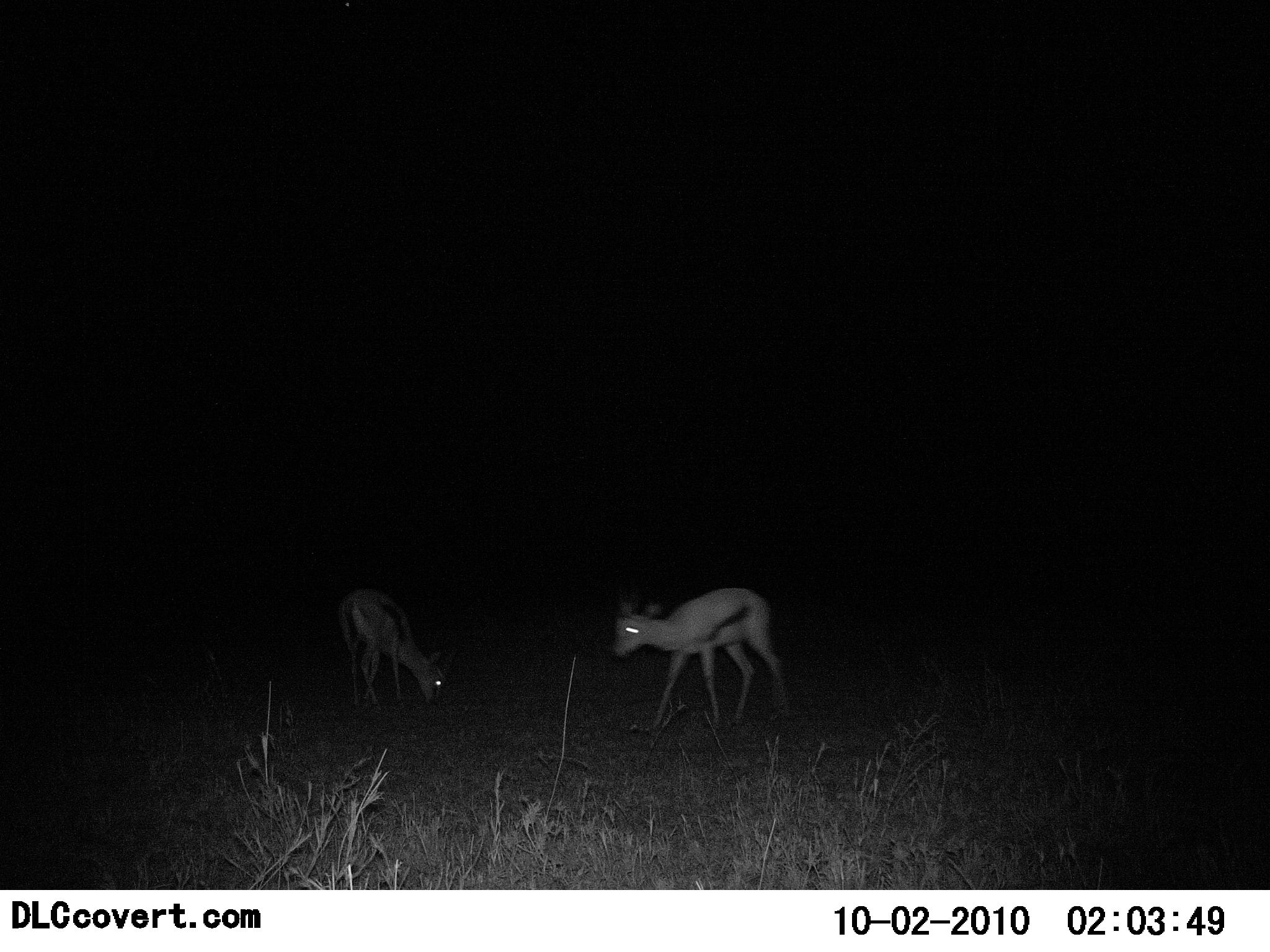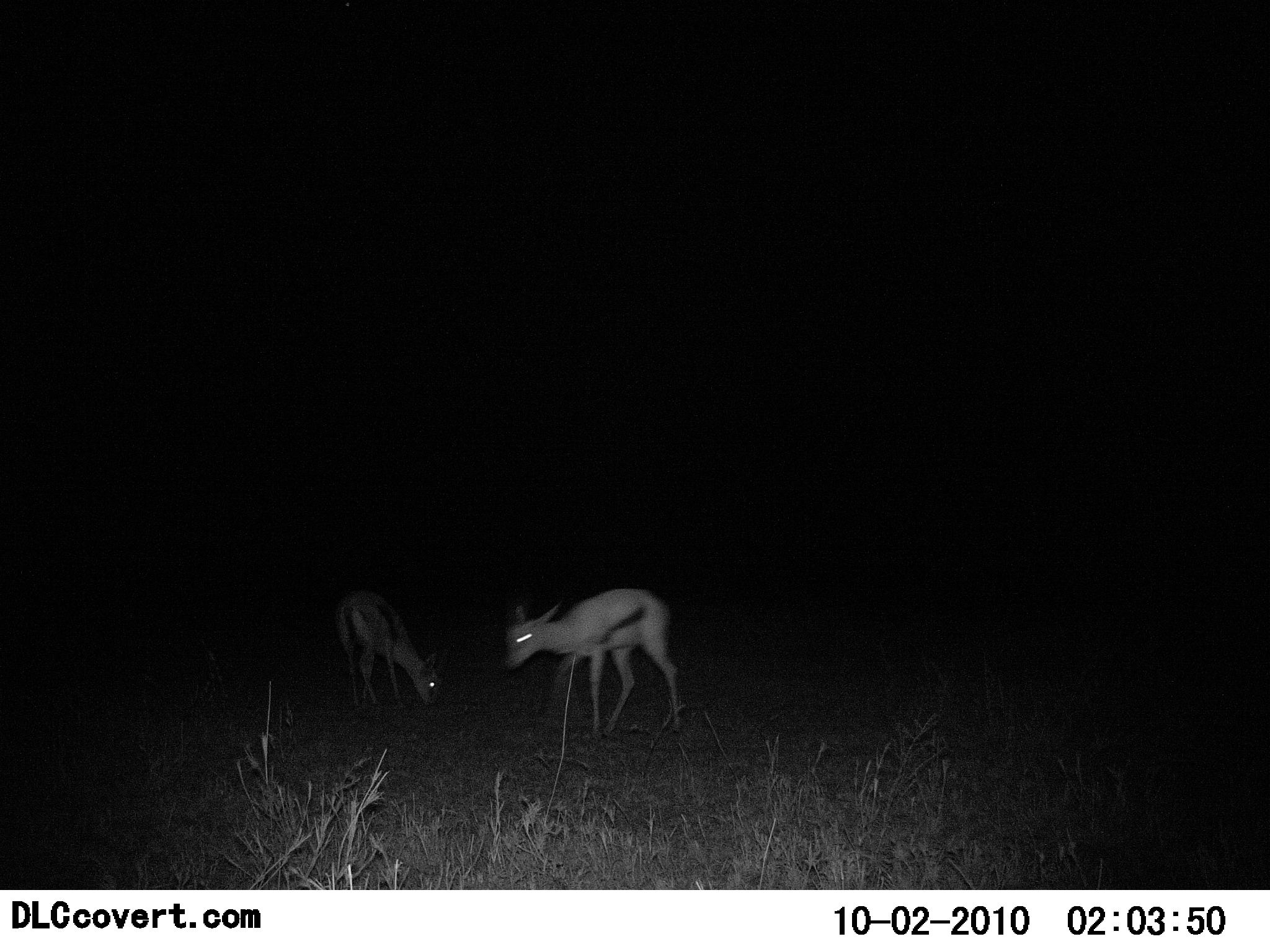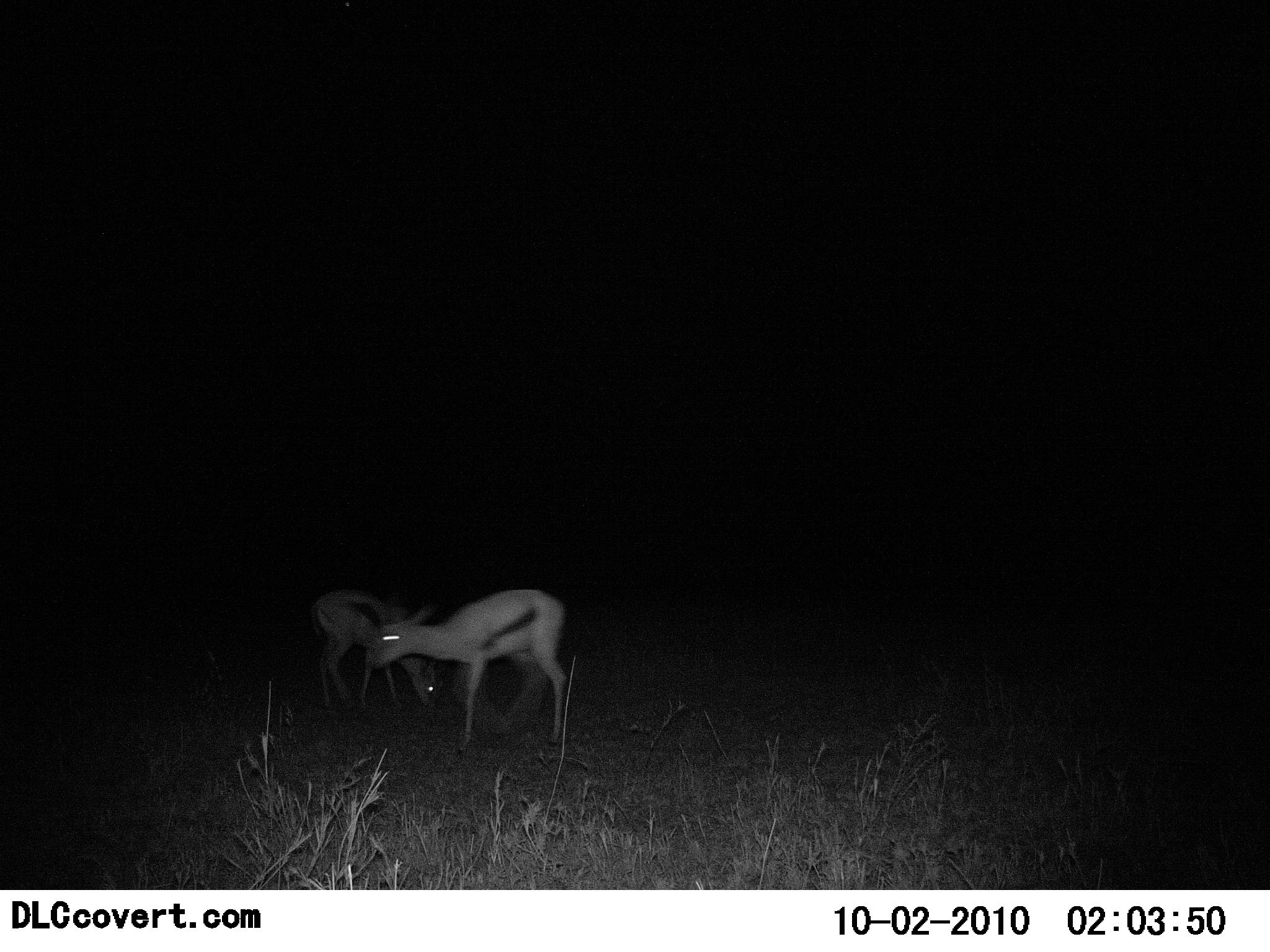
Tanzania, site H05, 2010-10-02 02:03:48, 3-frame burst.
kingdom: Animalia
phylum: Chordata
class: Mammalia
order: Artiodactyla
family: Bovidae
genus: Eudorcas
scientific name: Eudorcas thomsonii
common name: thomson's gazelle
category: gazellethomsons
Gazellethomsons (thomson's gazelle) (Eudorcas thomsonii), count 2. Behavior (volunteer vote fractions): standing 12%, resting 0%, moving 69%, interacting 0%. Young present (vote fraction): 12%. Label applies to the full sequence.